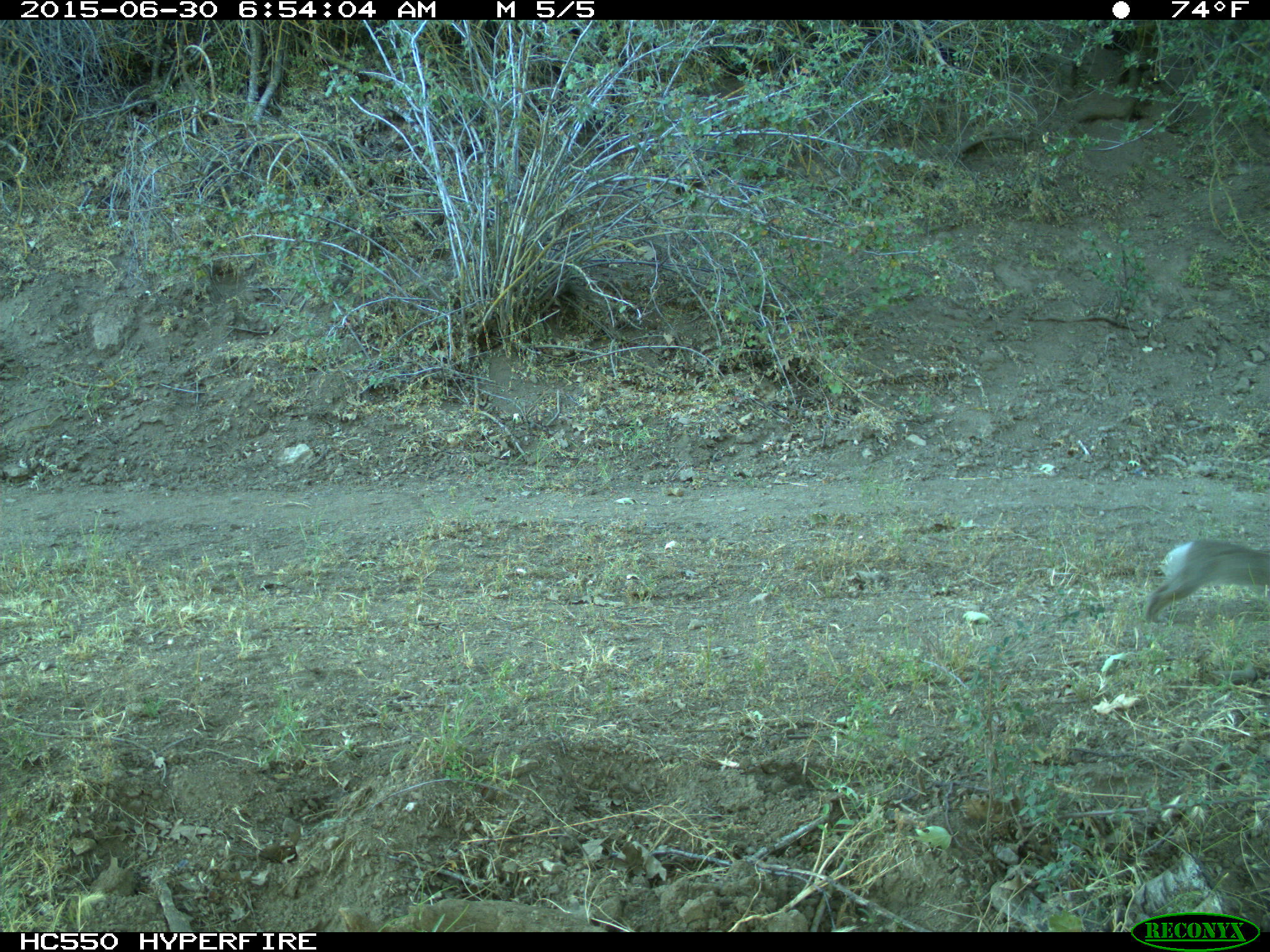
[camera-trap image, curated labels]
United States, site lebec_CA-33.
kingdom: Animalia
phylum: Chordata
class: Mammalia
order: Lagomorpha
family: Leporidae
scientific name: Leporidae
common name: rabbits and hares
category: unidentified rabbit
Unidentified rabbit (rabbits and hares) (Leporidae).